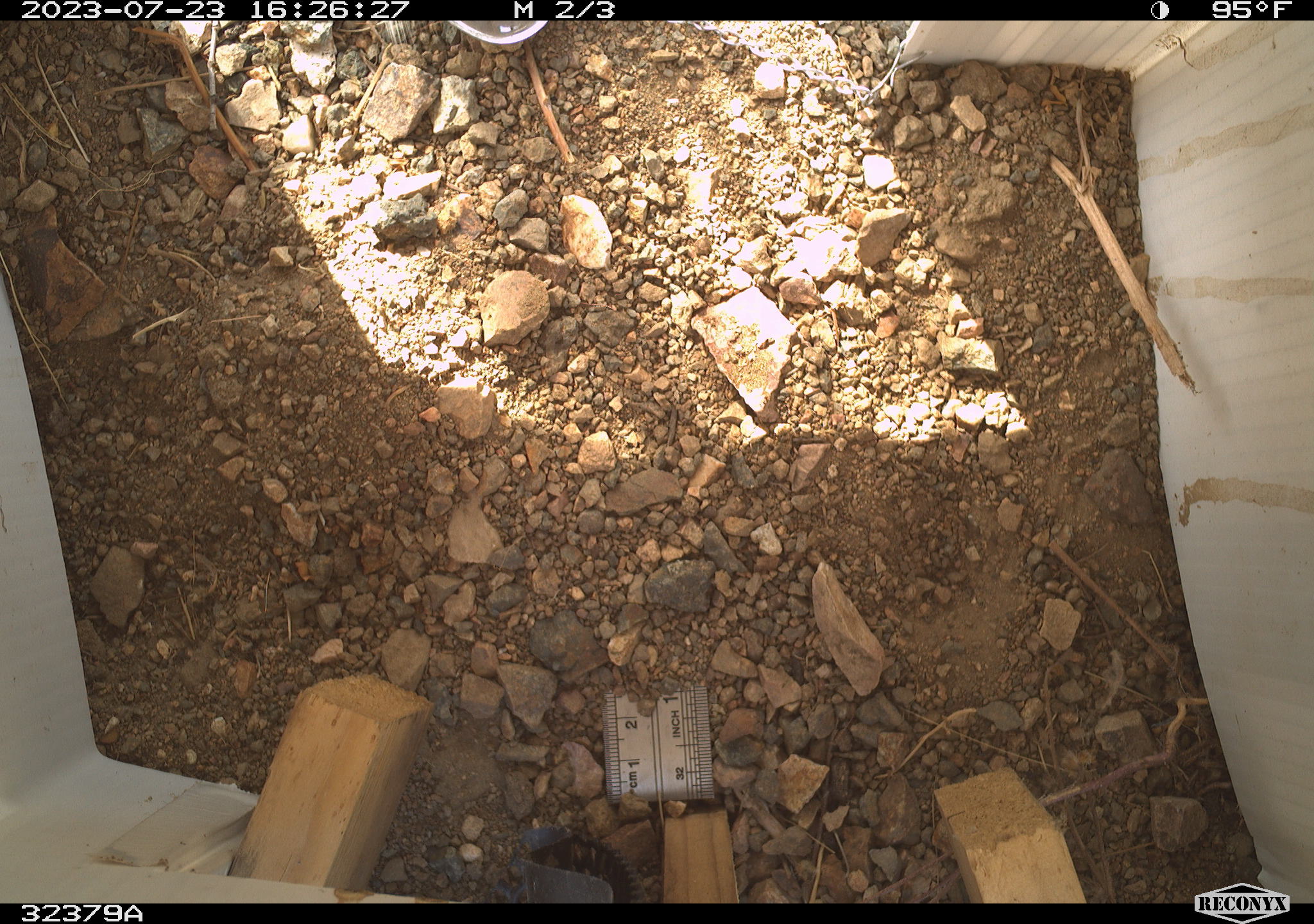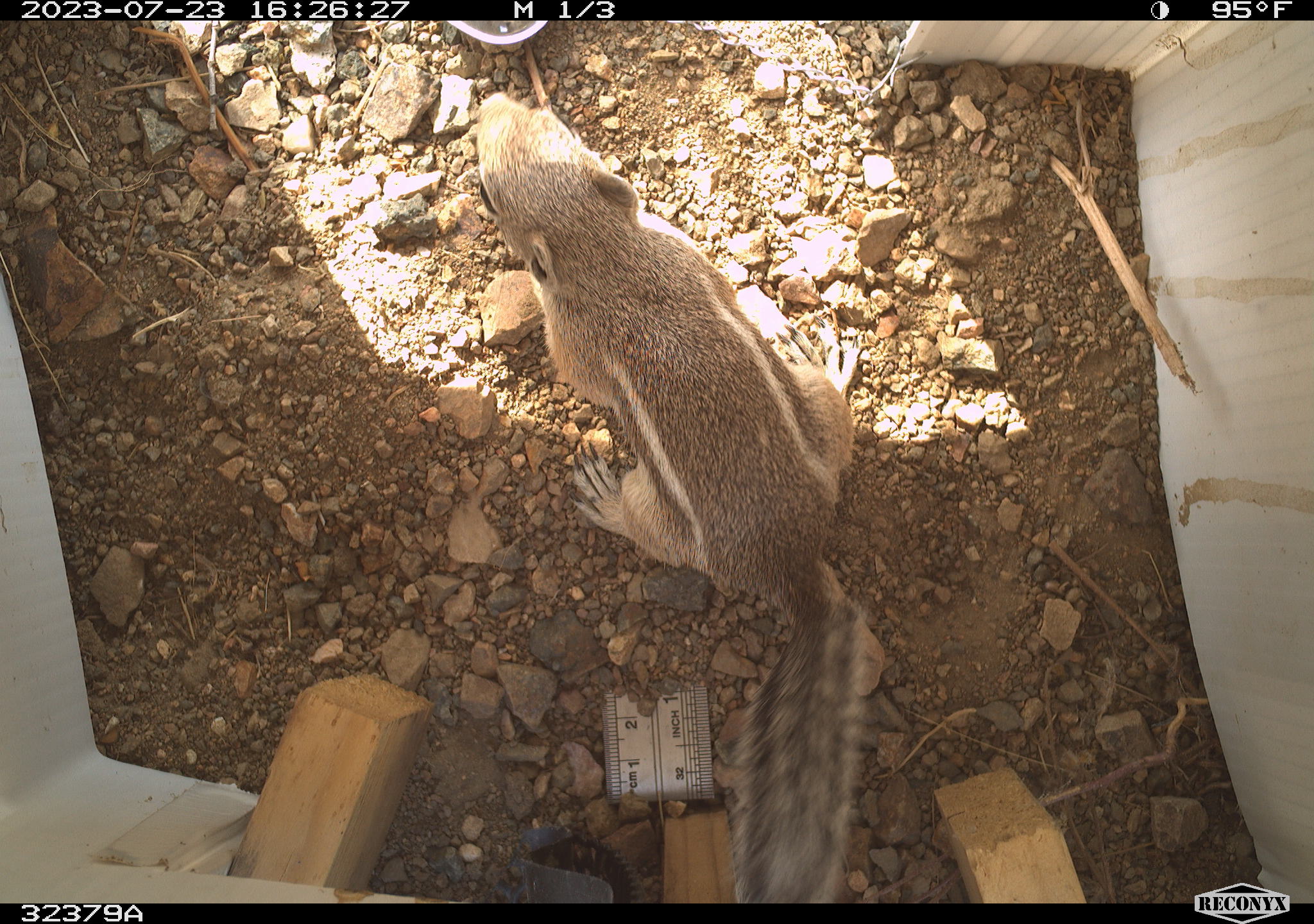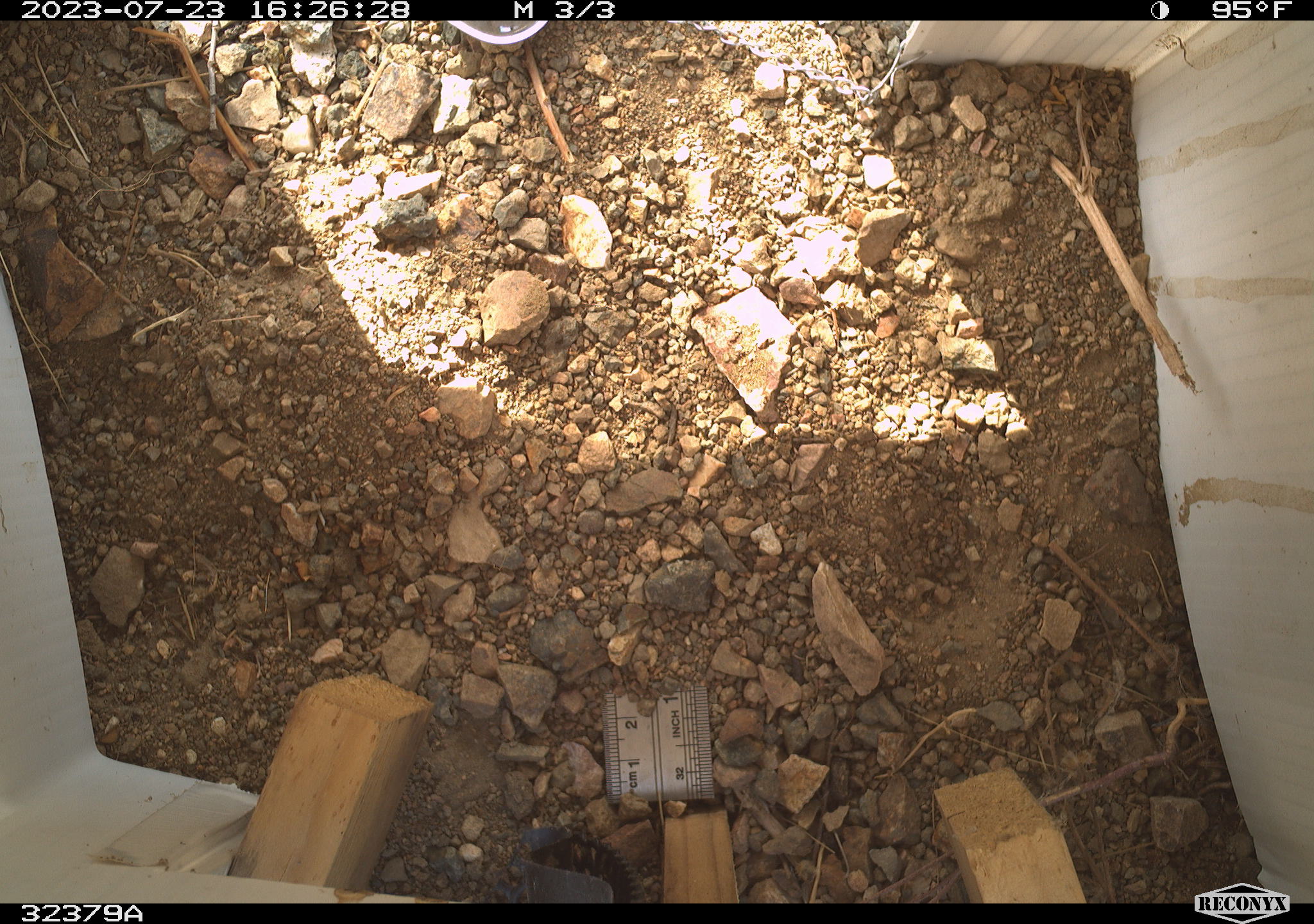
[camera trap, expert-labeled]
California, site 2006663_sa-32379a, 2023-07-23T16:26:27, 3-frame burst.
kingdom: Animalia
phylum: Chordata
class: Mammalia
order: Rodentia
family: Sciuridae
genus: Ammospermophilus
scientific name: Ammospermophilus leucurus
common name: white-tailed antelope squirrel